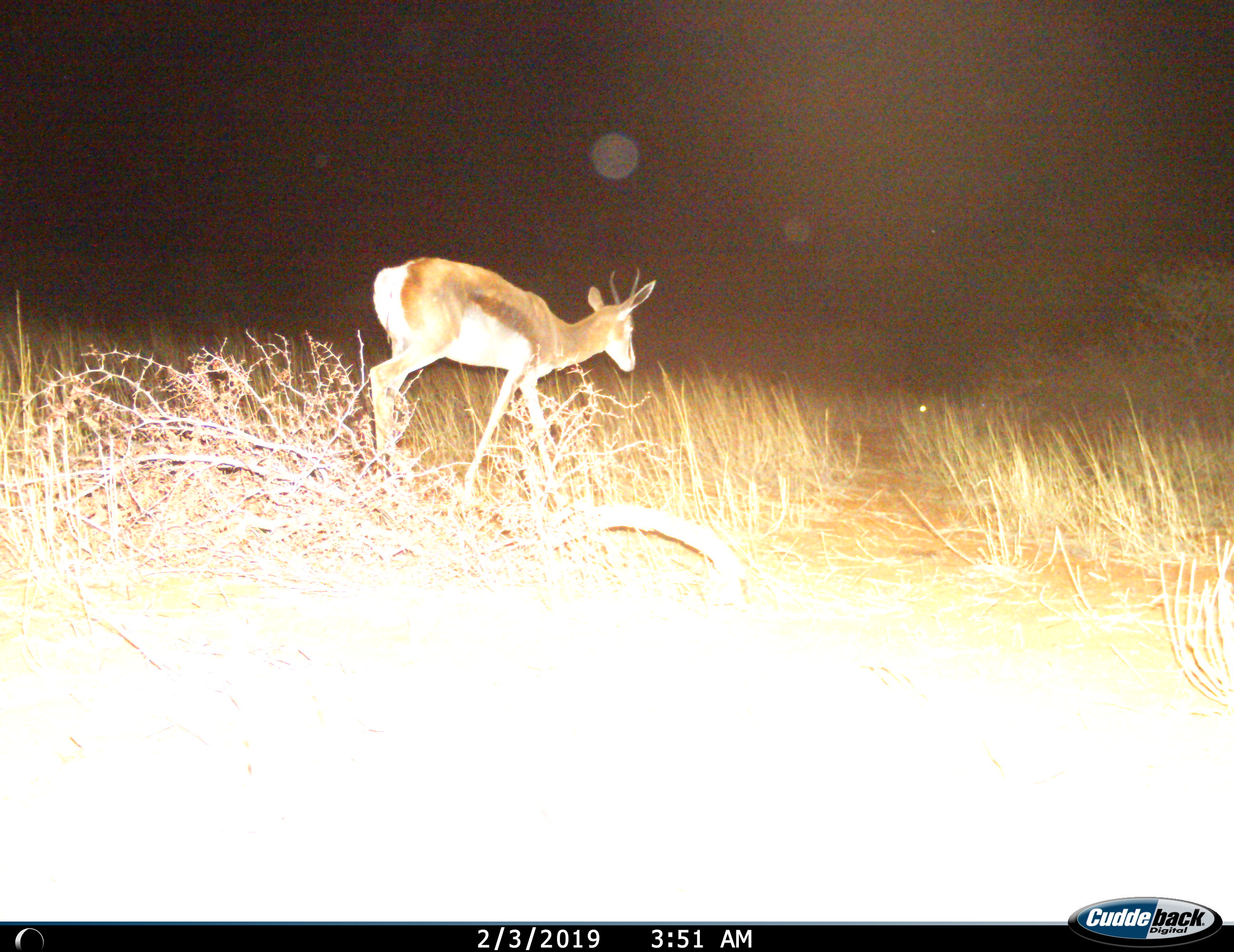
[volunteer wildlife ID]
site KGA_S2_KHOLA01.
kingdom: Animalia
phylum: Chordata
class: Mammalia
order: Artiodactyla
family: Bovidae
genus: Antidorcas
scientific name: Antidorcas marsupialis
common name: springbok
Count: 1.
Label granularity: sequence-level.